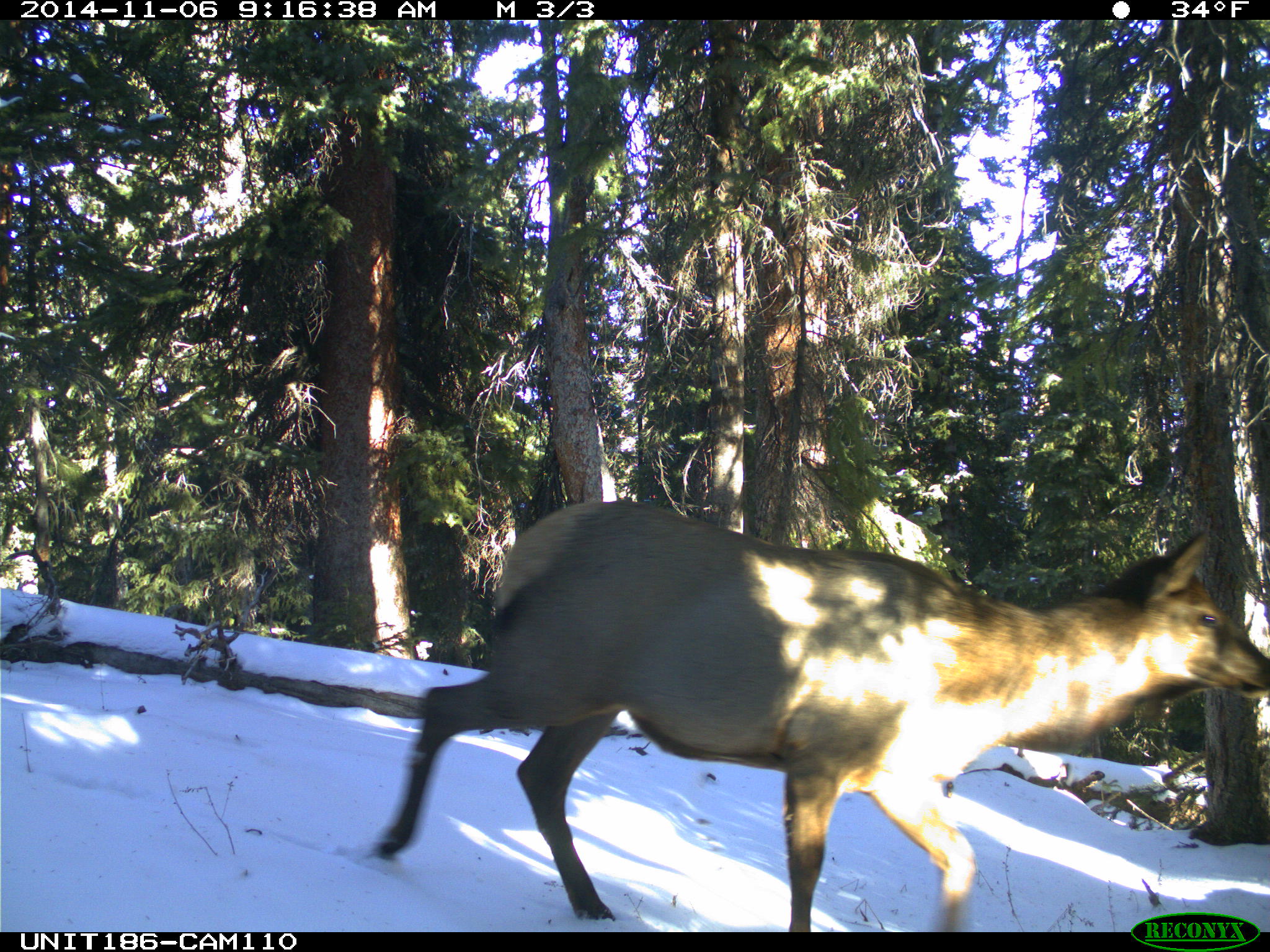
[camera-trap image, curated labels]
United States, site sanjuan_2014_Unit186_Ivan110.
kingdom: Animalia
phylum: Chordata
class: Mammalia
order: Artiodactyla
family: Cervidae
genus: Cervus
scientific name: Cervus elaphus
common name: red deer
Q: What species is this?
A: Cervus elaphus (red deer).